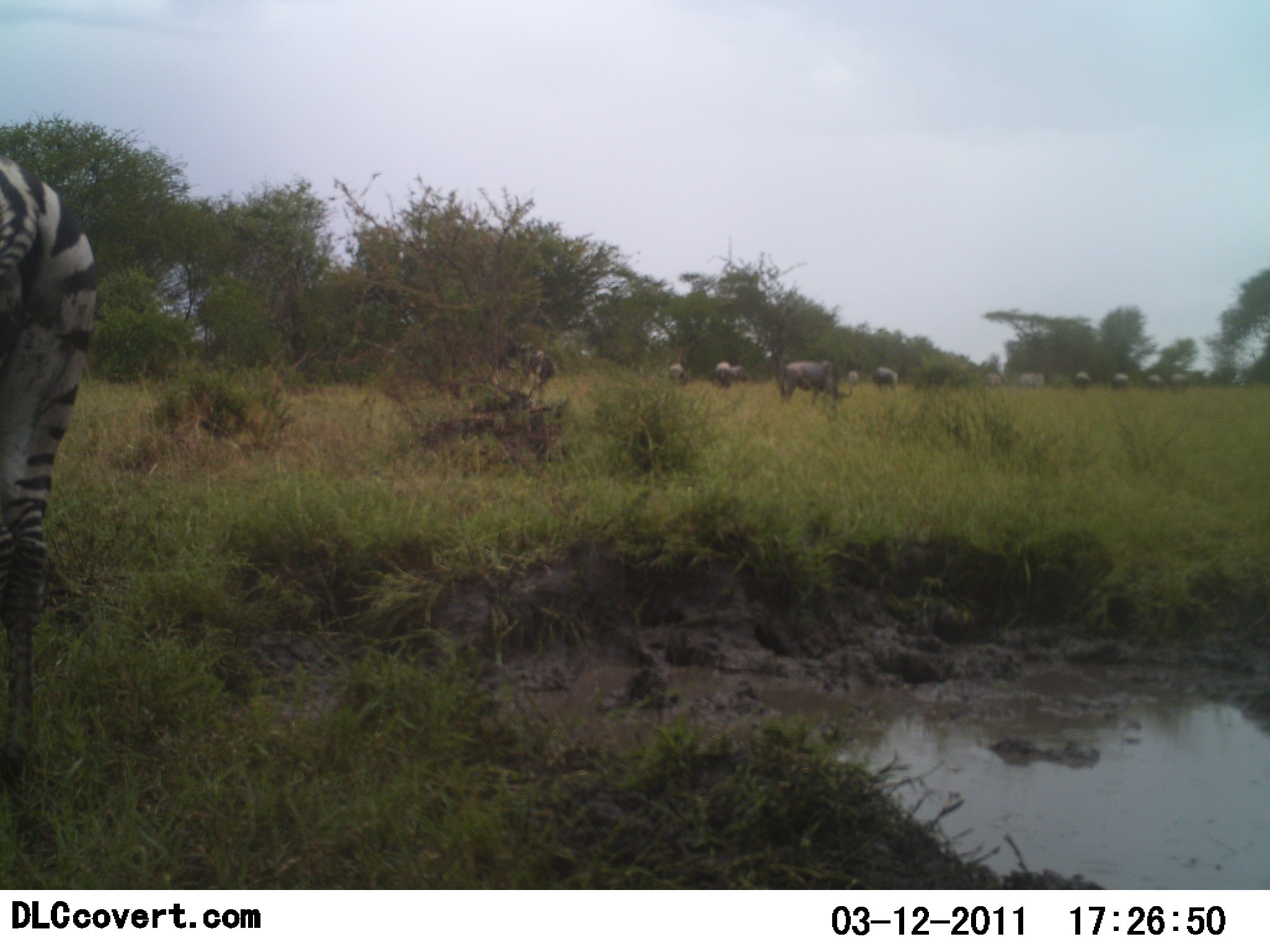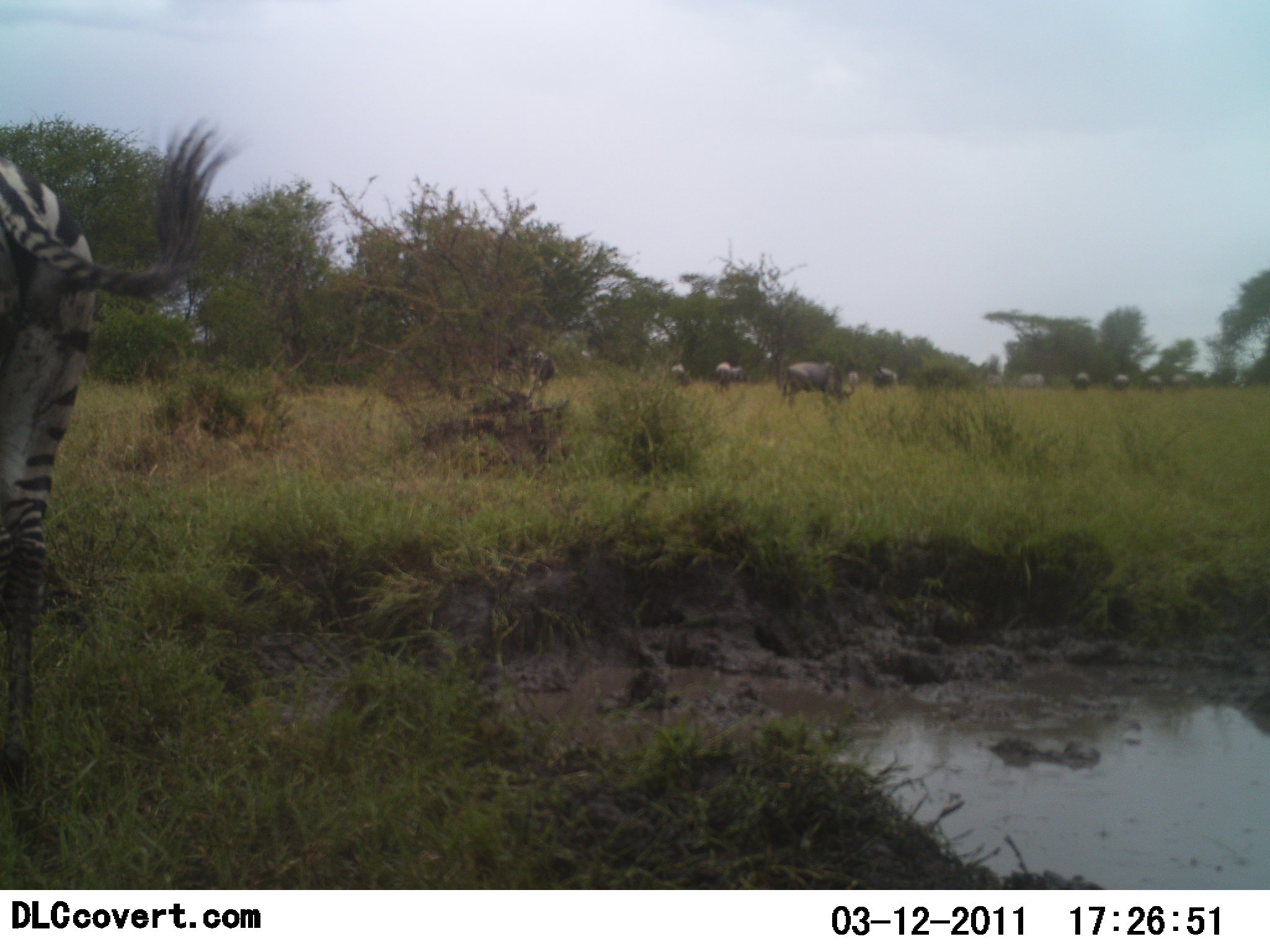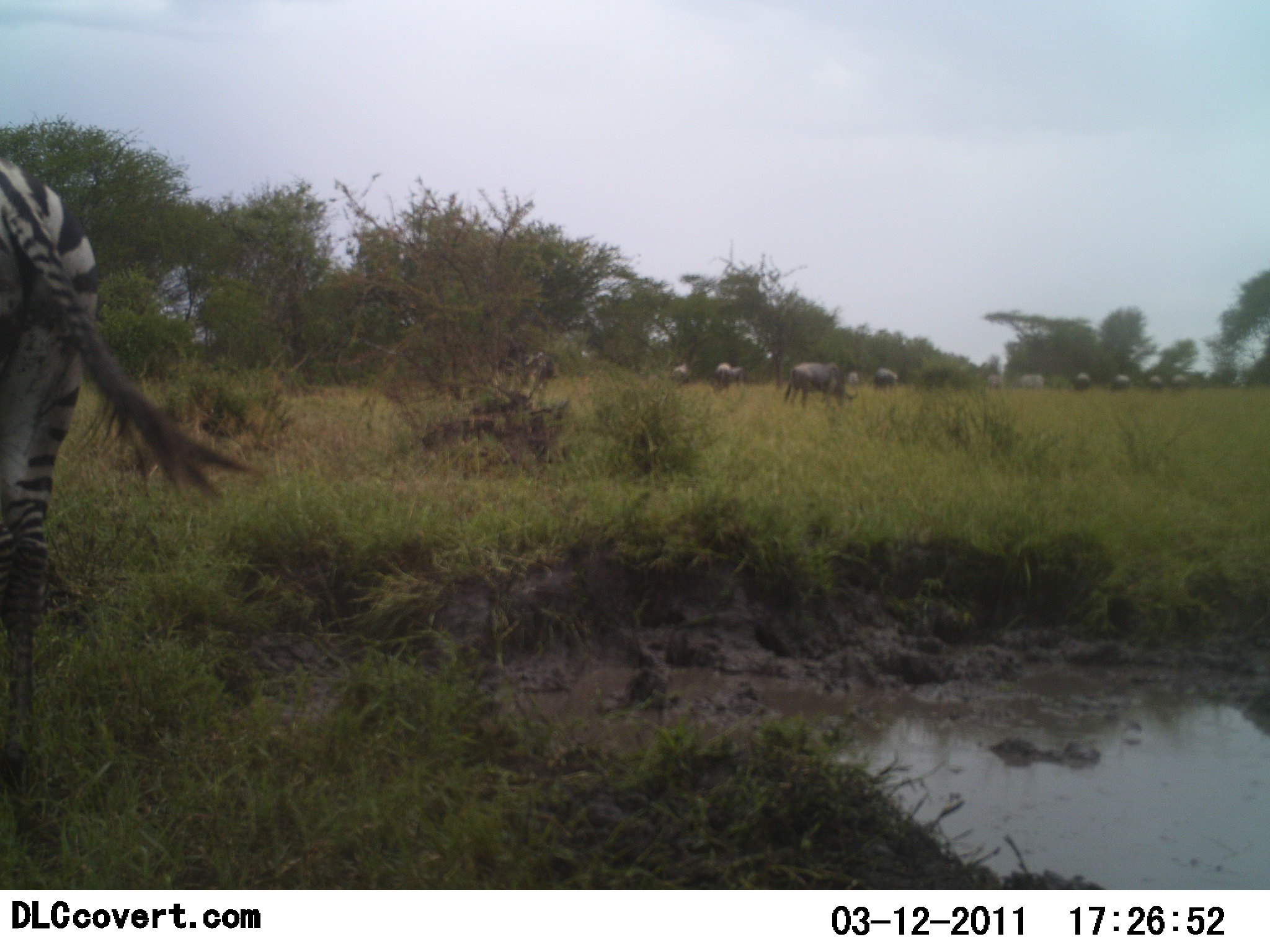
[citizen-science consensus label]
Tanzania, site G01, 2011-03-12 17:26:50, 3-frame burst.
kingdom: Animalia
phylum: Chordata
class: Mammalia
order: Artiodactyla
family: Bovidae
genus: Connochaetes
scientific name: Connochaetes taurinus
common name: blue wildebeest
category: wildebeest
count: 11-50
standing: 62%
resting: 0%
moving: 15%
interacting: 0%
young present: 0%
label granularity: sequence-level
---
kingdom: Animalia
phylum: Chordata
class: Mammalia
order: Perissodactyla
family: Equidae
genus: Equus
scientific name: Equus quagga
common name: plains zebra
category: zebra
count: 1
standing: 93%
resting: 0%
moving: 7%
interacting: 0%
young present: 0%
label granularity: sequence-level